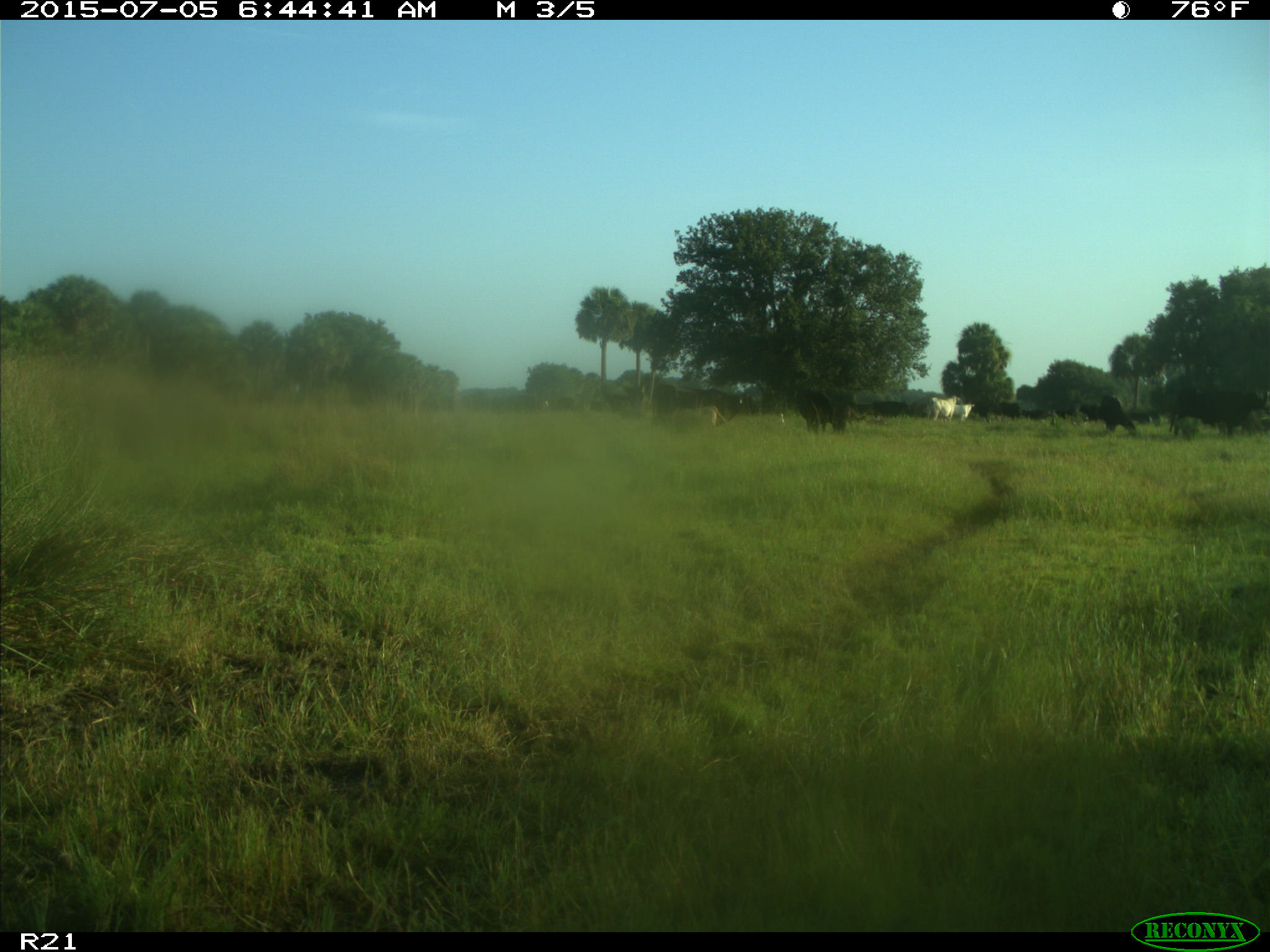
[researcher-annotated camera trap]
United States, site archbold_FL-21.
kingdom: Animalia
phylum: Chordata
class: Mammalia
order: Artiodactyla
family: Bovidae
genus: Bos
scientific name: Bos taurus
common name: domestic cow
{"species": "Bos taurus (domestic cow)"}